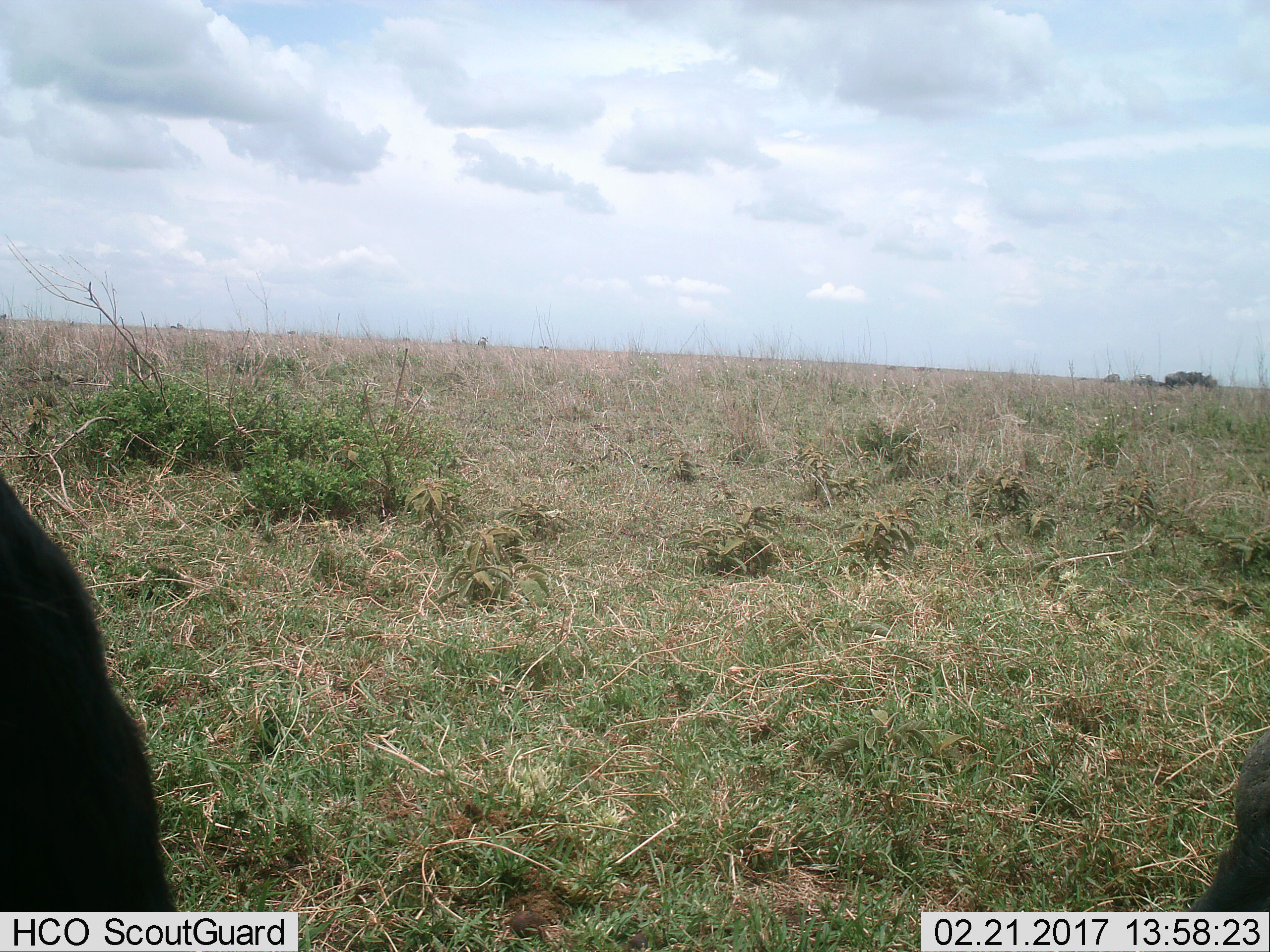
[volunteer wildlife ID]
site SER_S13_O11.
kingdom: Animalia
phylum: Chordata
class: Mammalia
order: Artiodactyla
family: Bovidae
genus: Connochaetes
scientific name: Connochaetes taurinus taurinus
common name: blue wildebeest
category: wildebeestblue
Wildebeestblue (blue wildebeest) (Connochaetes taurinus taurinus), count 5. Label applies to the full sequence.